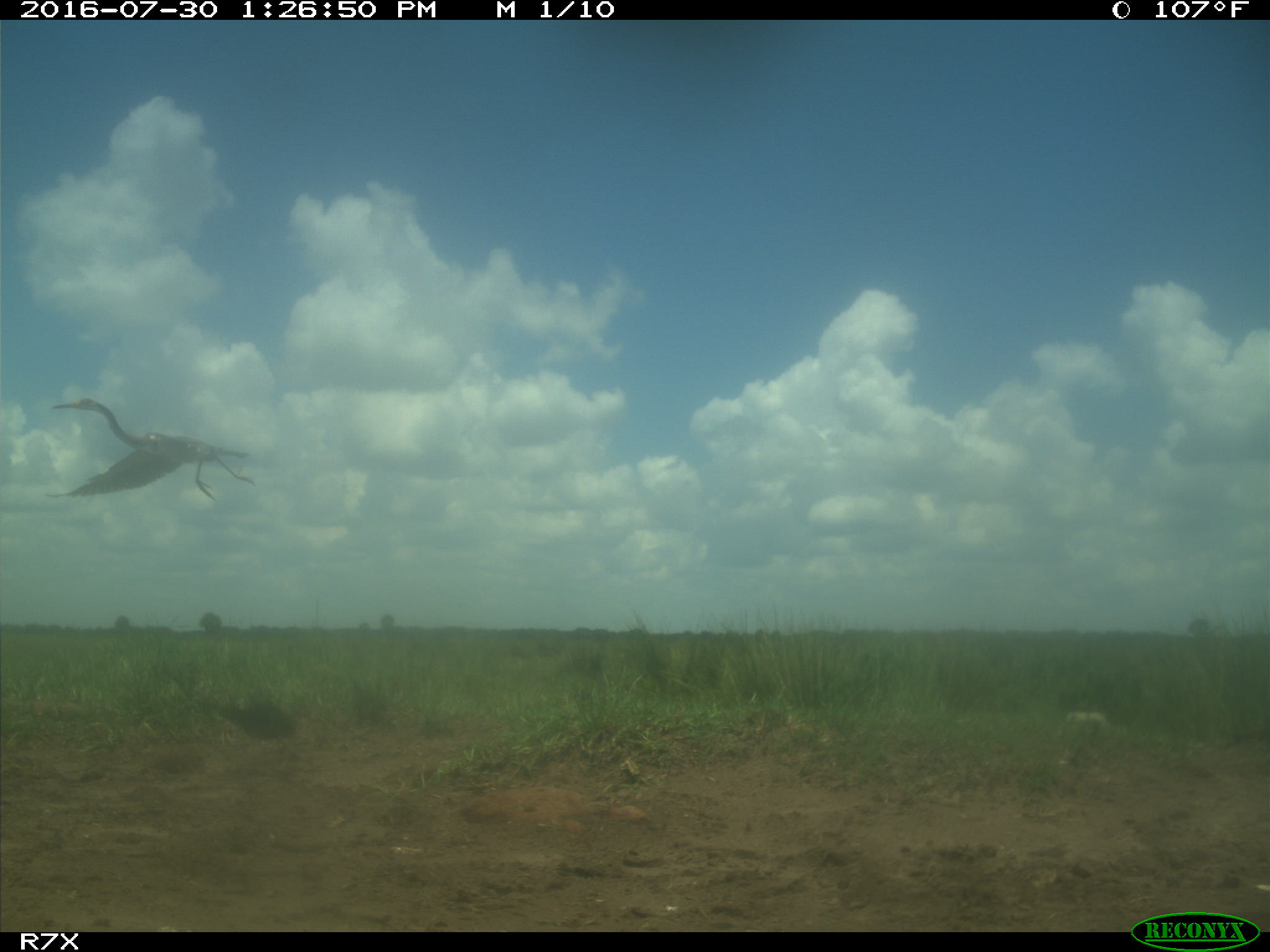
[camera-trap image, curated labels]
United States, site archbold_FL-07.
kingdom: Animalia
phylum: Chordata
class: Aves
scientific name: Aves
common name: birds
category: unidentified bird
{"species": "unidentified bird (birds) (Aves)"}